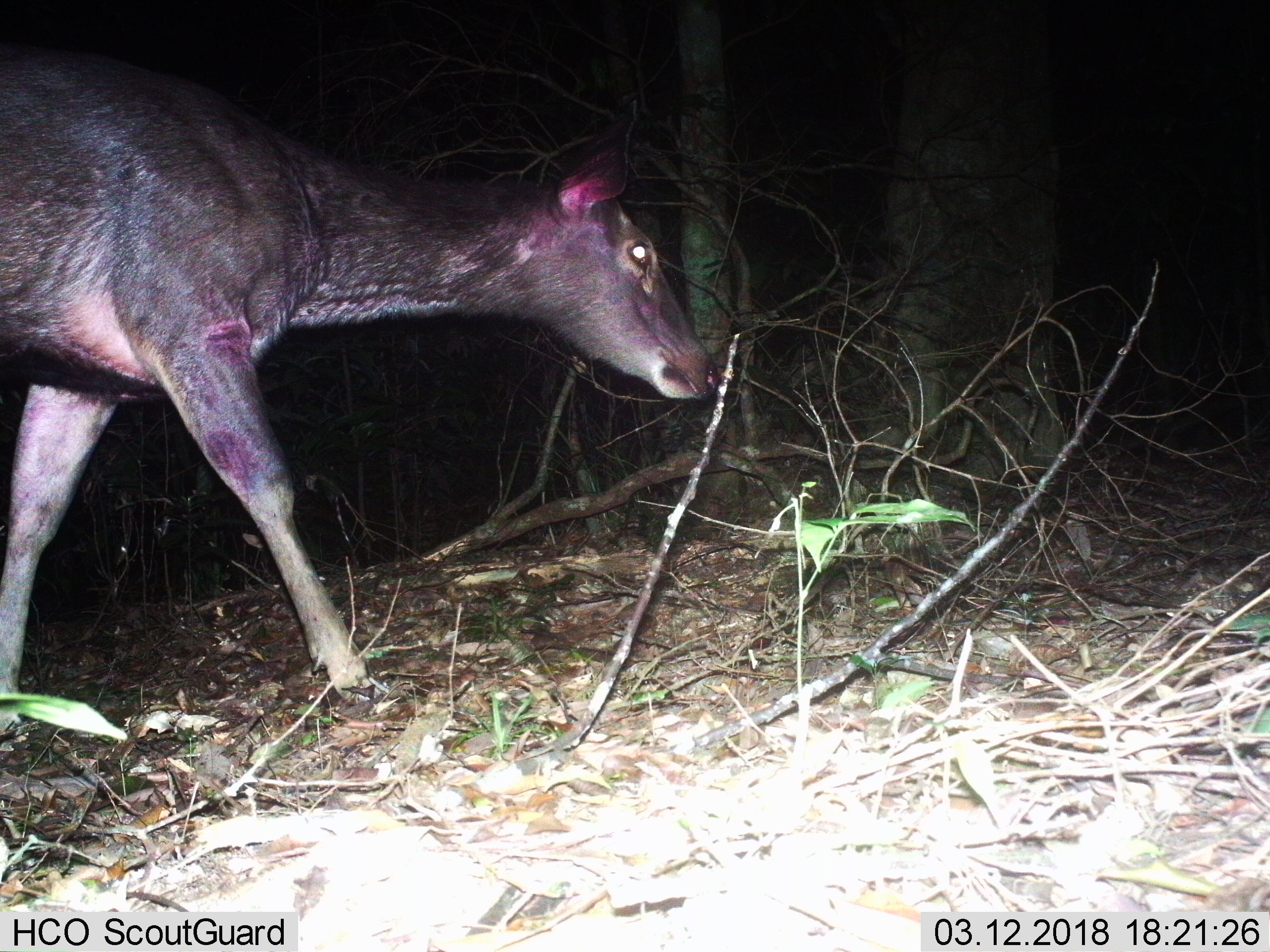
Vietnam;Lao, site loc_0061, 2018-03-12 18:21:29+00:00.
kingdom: Animalia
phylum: Chordata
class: Mammalia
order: Artiodactyla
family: Cervidae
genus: Rusa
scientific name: Rusa unicolor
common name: sambar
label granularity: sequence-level